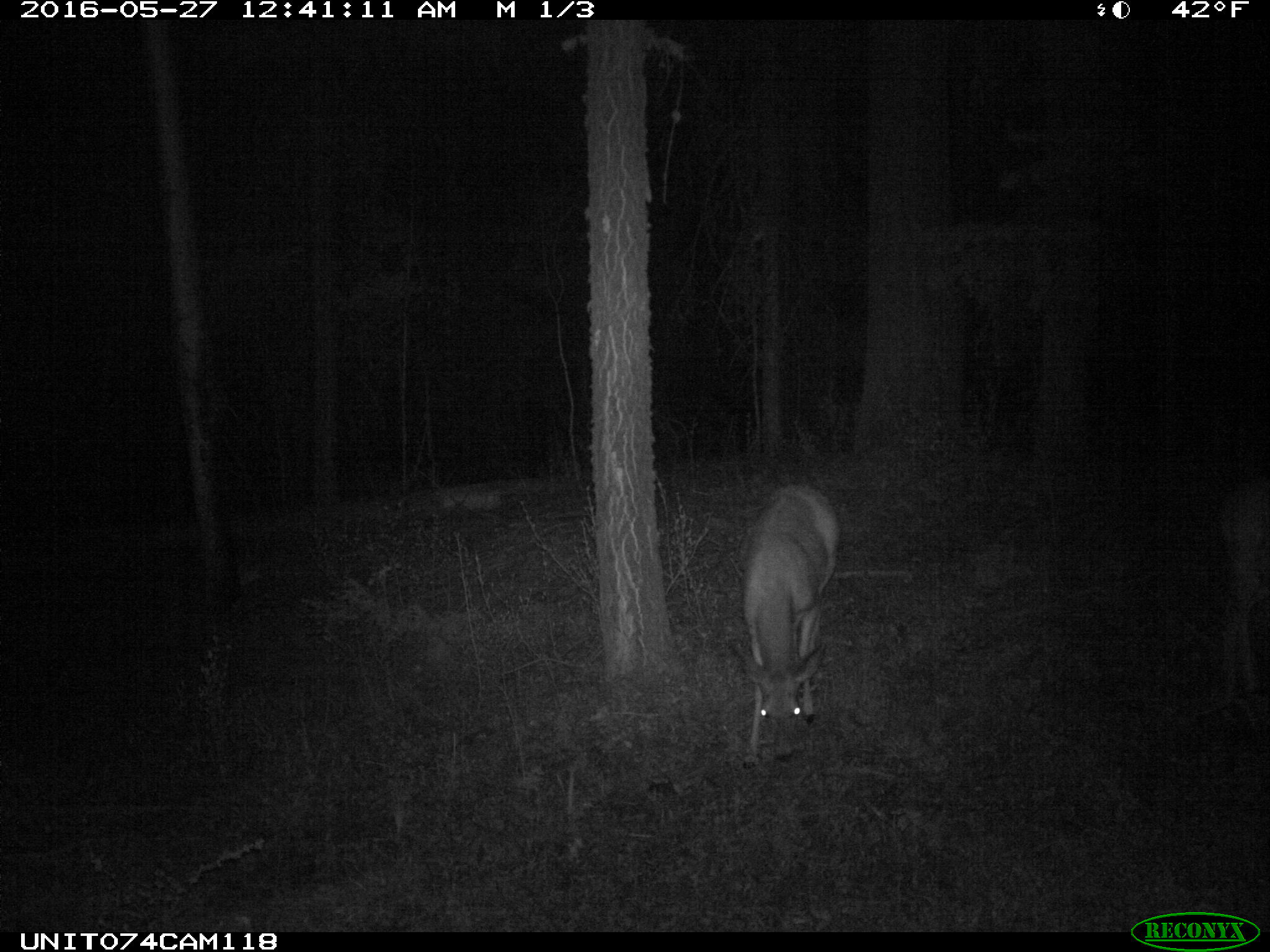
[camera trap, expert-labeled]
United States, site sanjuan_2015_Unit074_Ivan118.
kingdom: Animalia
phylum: Chordata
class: Mammalia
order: Artiodactyla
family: Cervidae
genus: Odocoileus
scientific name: Odocoileus hemionus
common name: mule deer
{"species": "Odocoileus hemionus (mule deer)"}